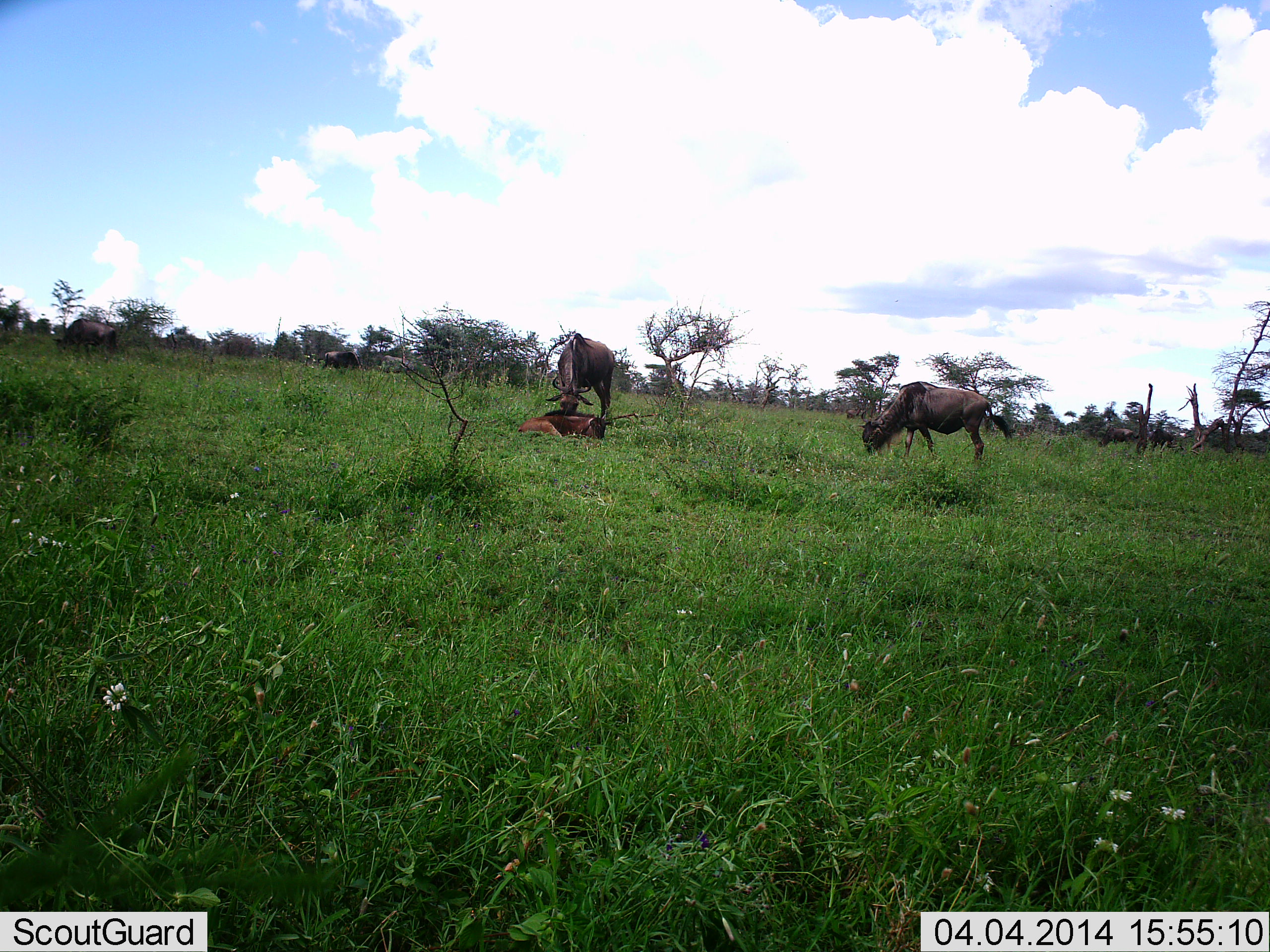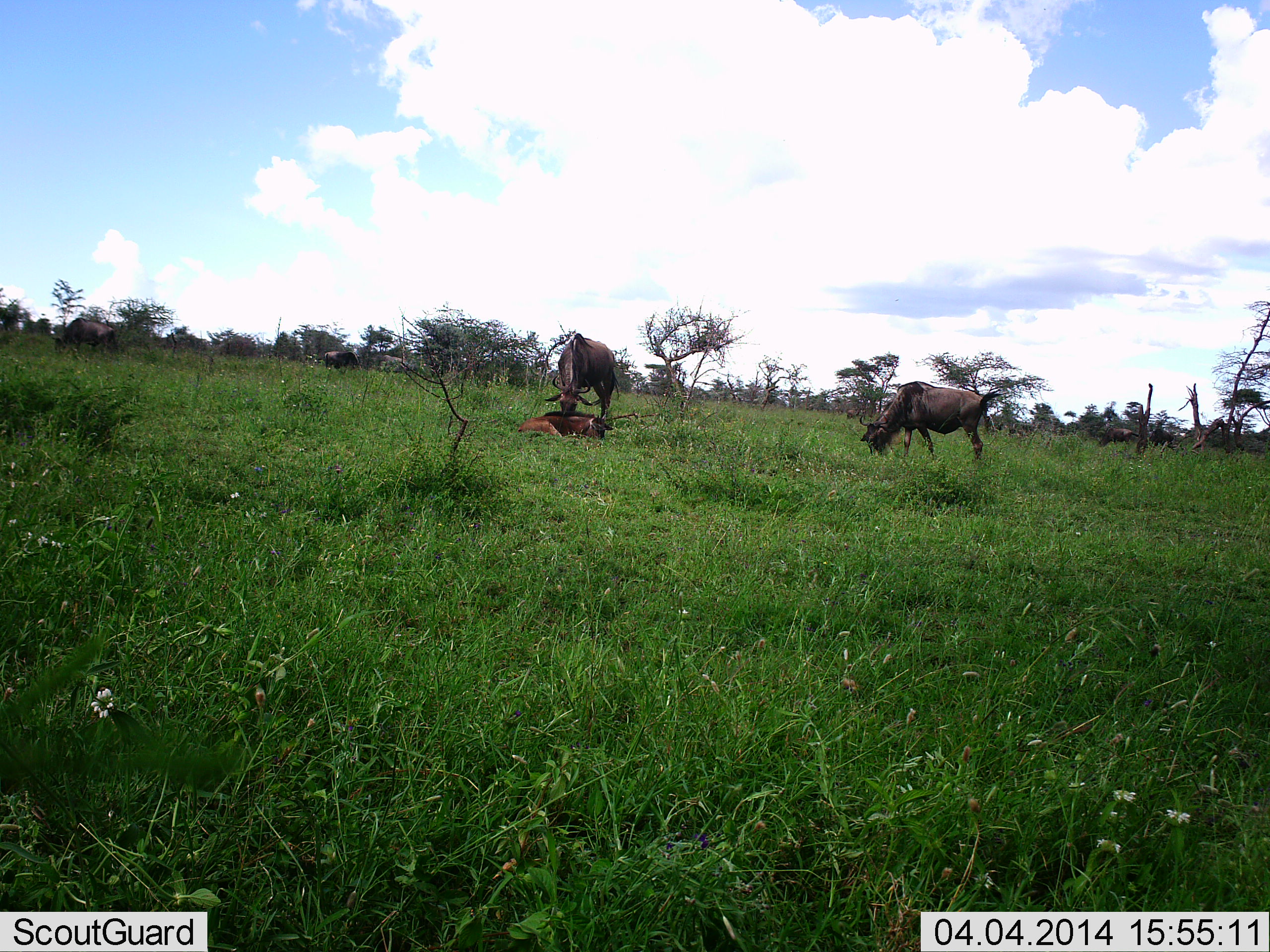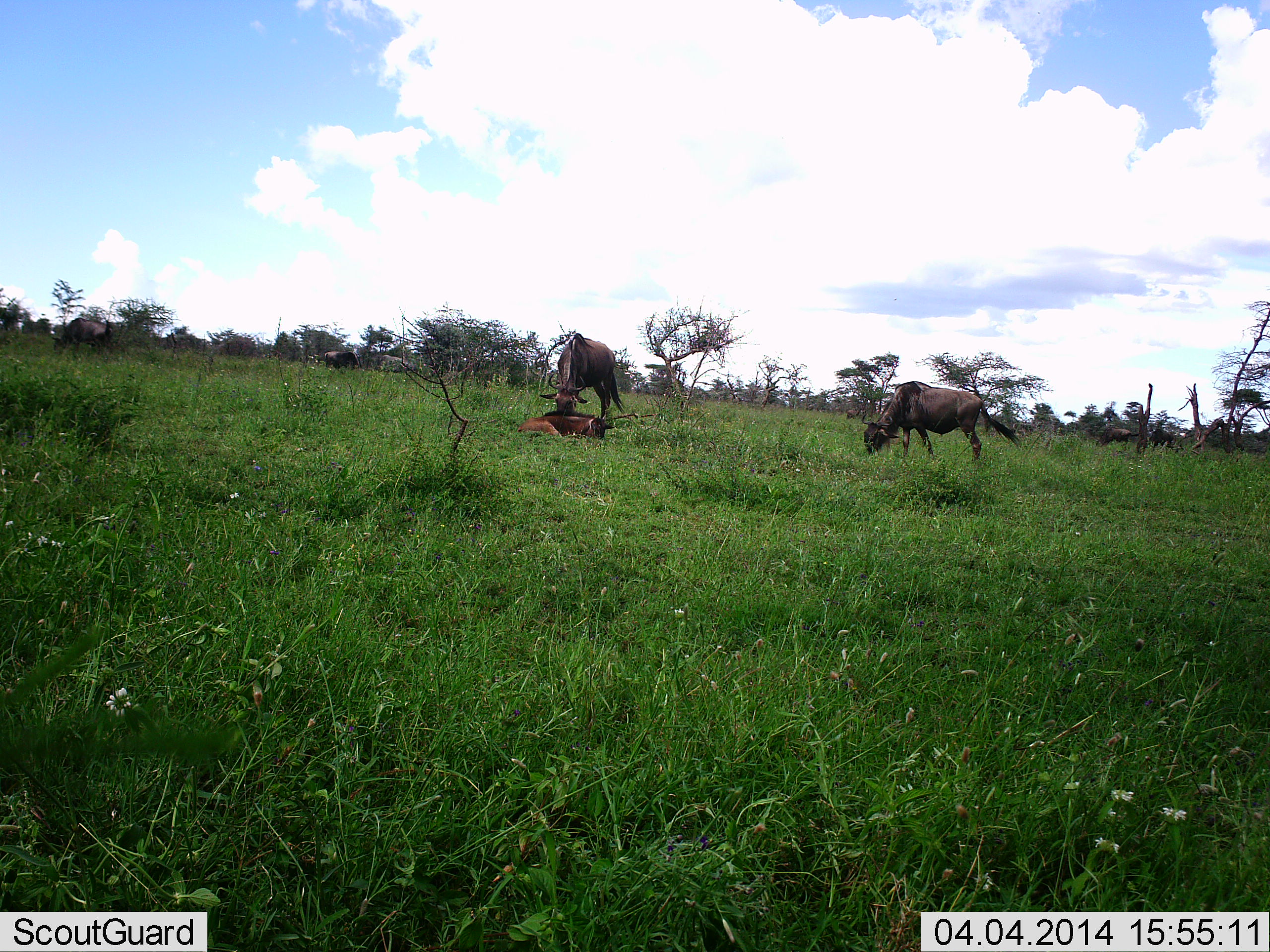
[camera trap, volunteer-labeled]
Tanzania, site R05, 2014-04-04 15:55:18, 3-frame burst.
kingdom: Animalia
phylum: Chordata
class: Mammalia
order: Artiodactyla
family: Bovidae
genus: Connochaetes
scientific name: Connochaetes taurinus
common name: blue wildebeest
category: wildebeest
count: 7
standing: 60%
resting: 80%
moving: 10%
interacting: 10%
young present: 80%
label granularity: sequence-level